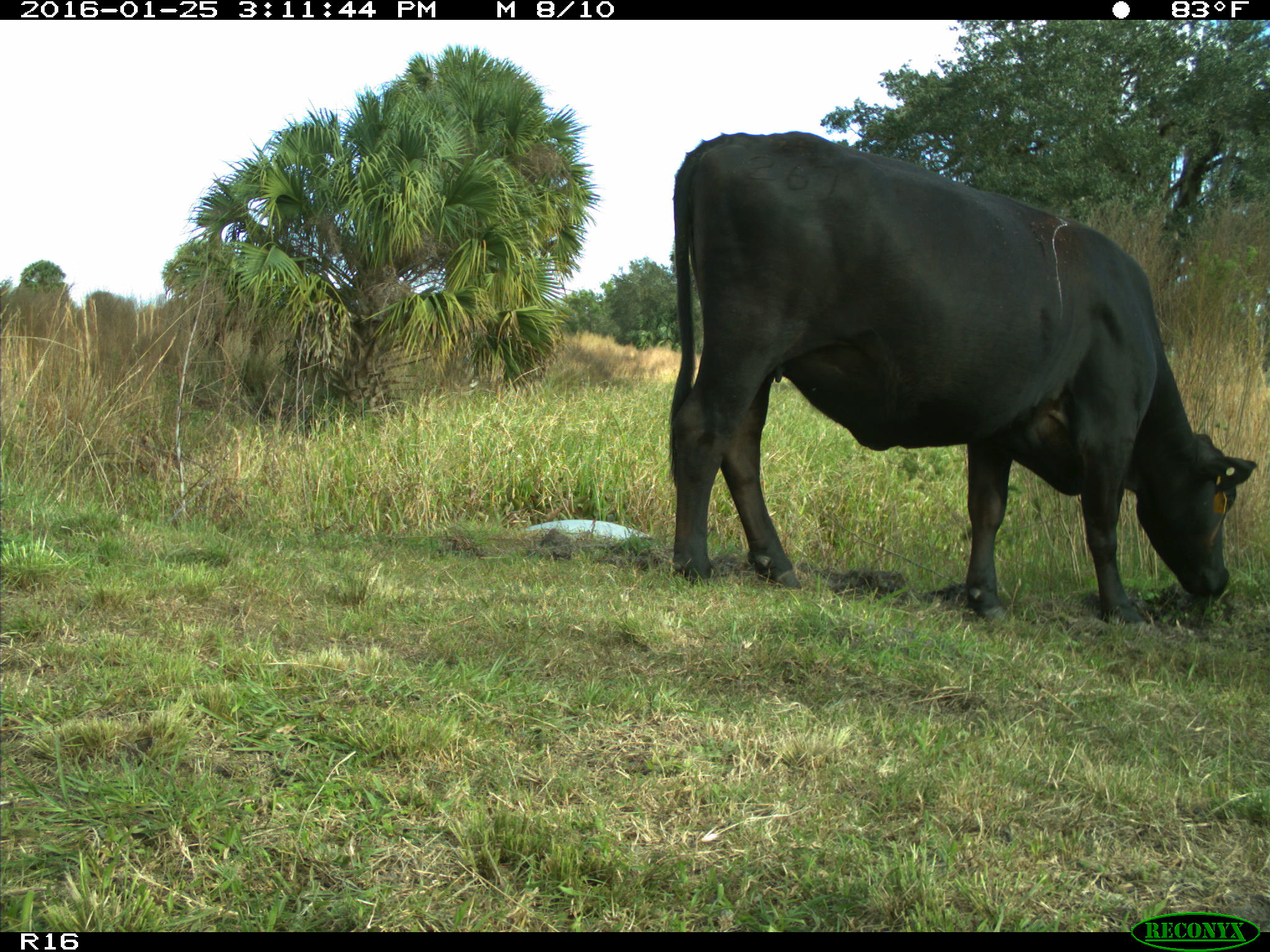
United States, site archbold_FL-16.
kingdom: Animalia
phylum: Chordata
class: Mammalia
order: Artiodactyla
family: Bovidae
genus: Bos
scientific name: Bos taurus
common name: domestic cow